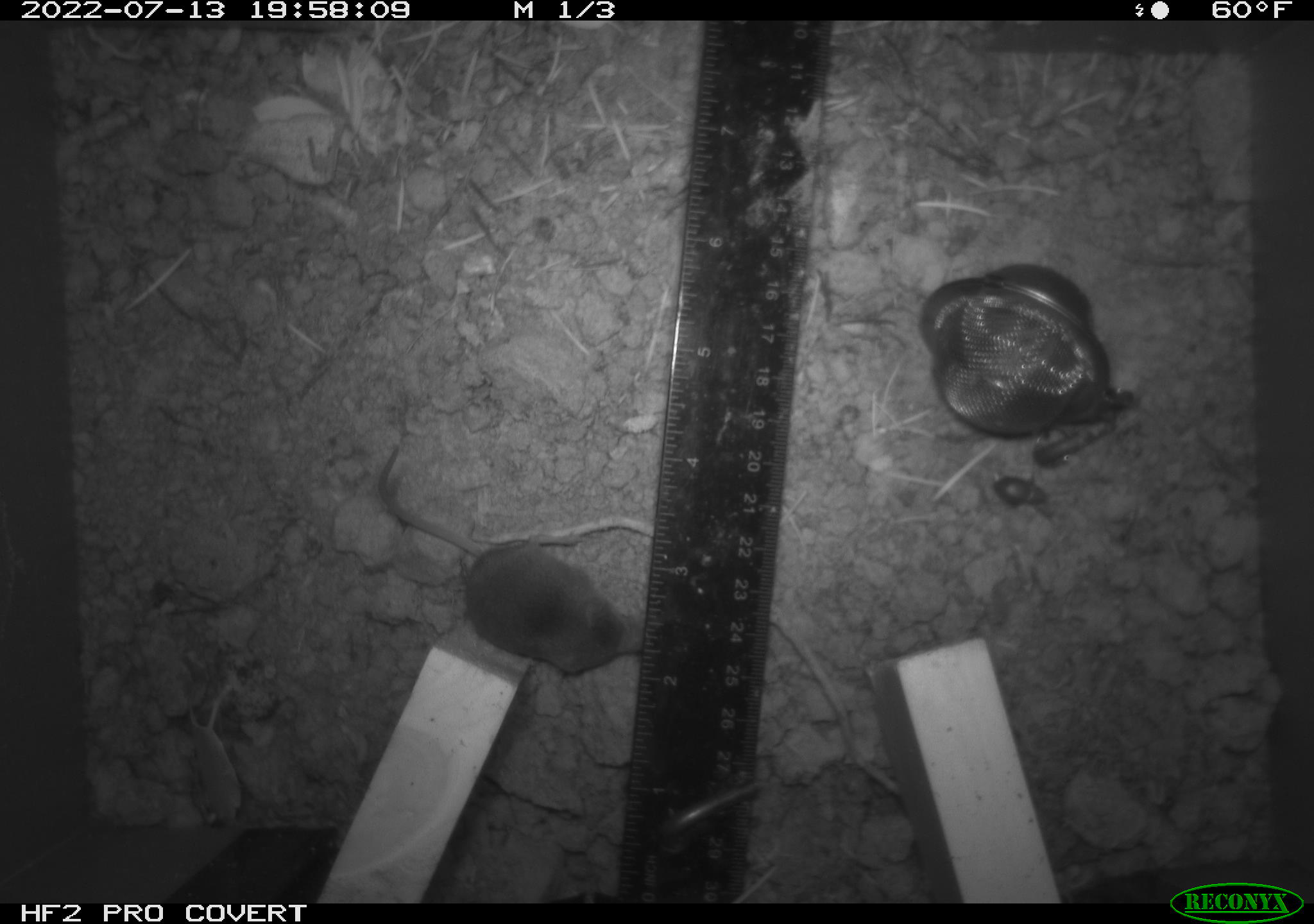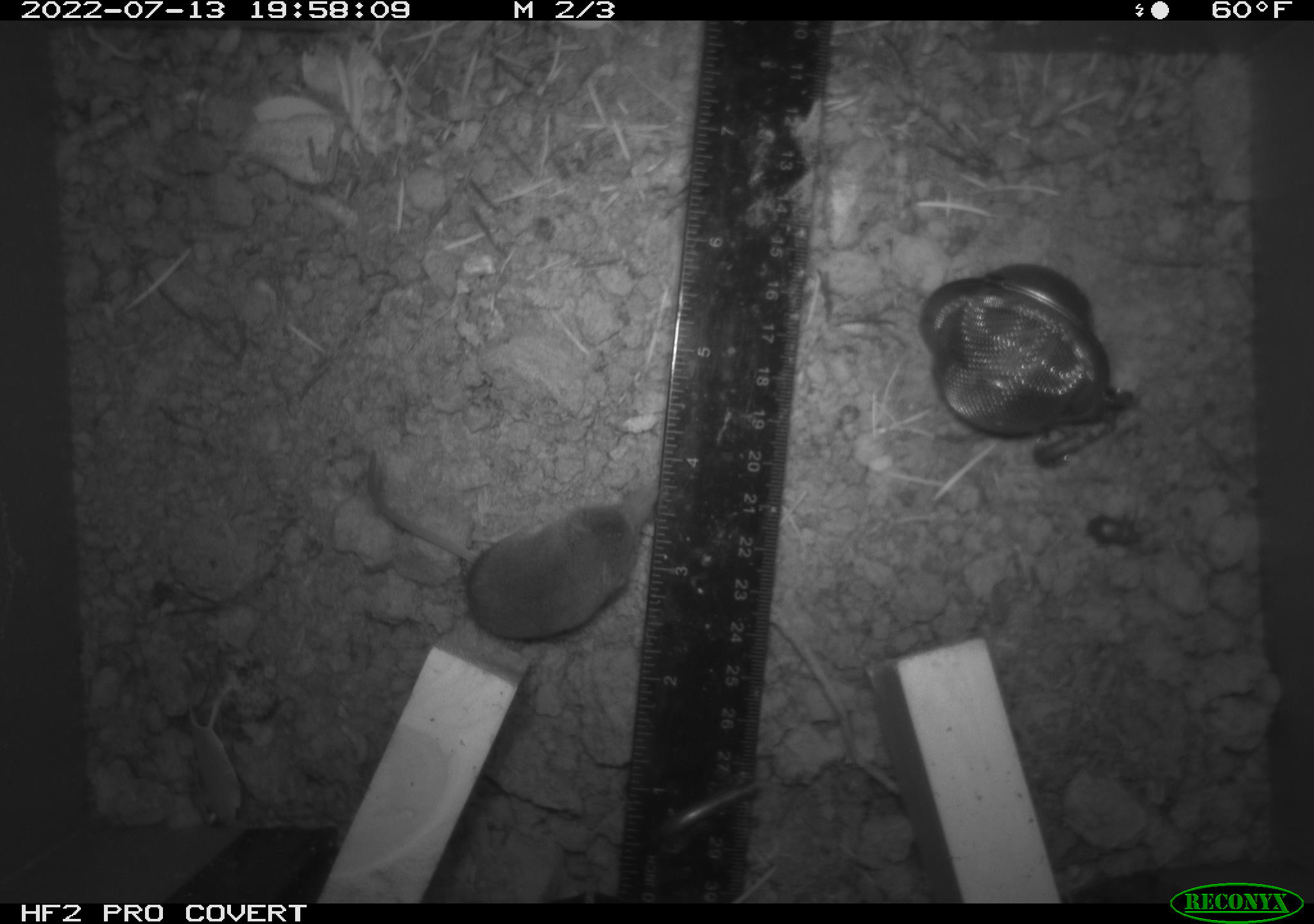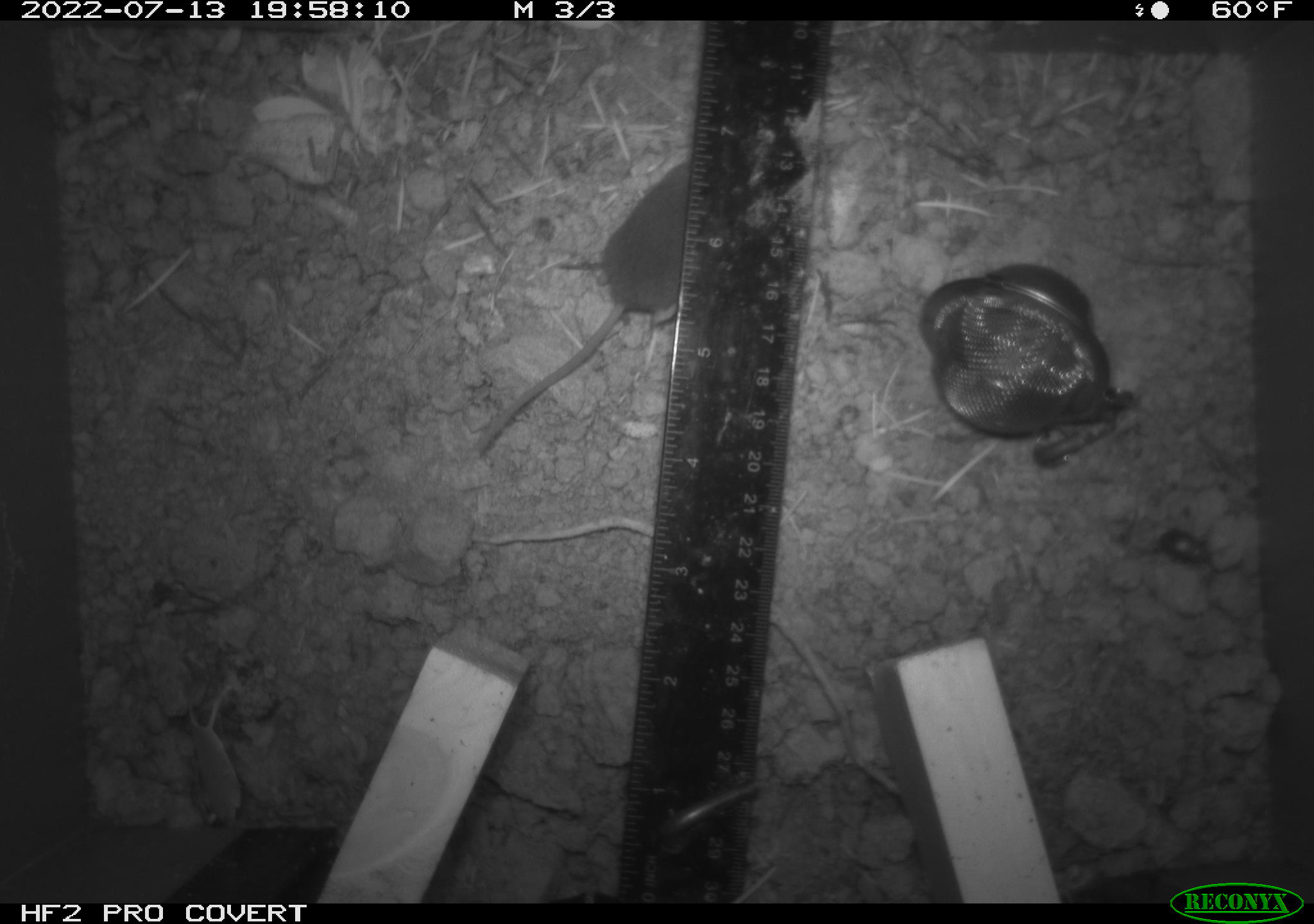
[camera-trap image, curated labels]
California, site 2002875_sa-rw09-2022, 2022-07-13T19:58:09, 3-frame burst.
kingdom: Animalia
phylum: Chordata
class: Mammalia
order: Eulipotyphla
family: Soricidae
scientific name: Soricidae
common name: shrews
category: soricidae family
Soricidae family (shrews) (Soricidae).